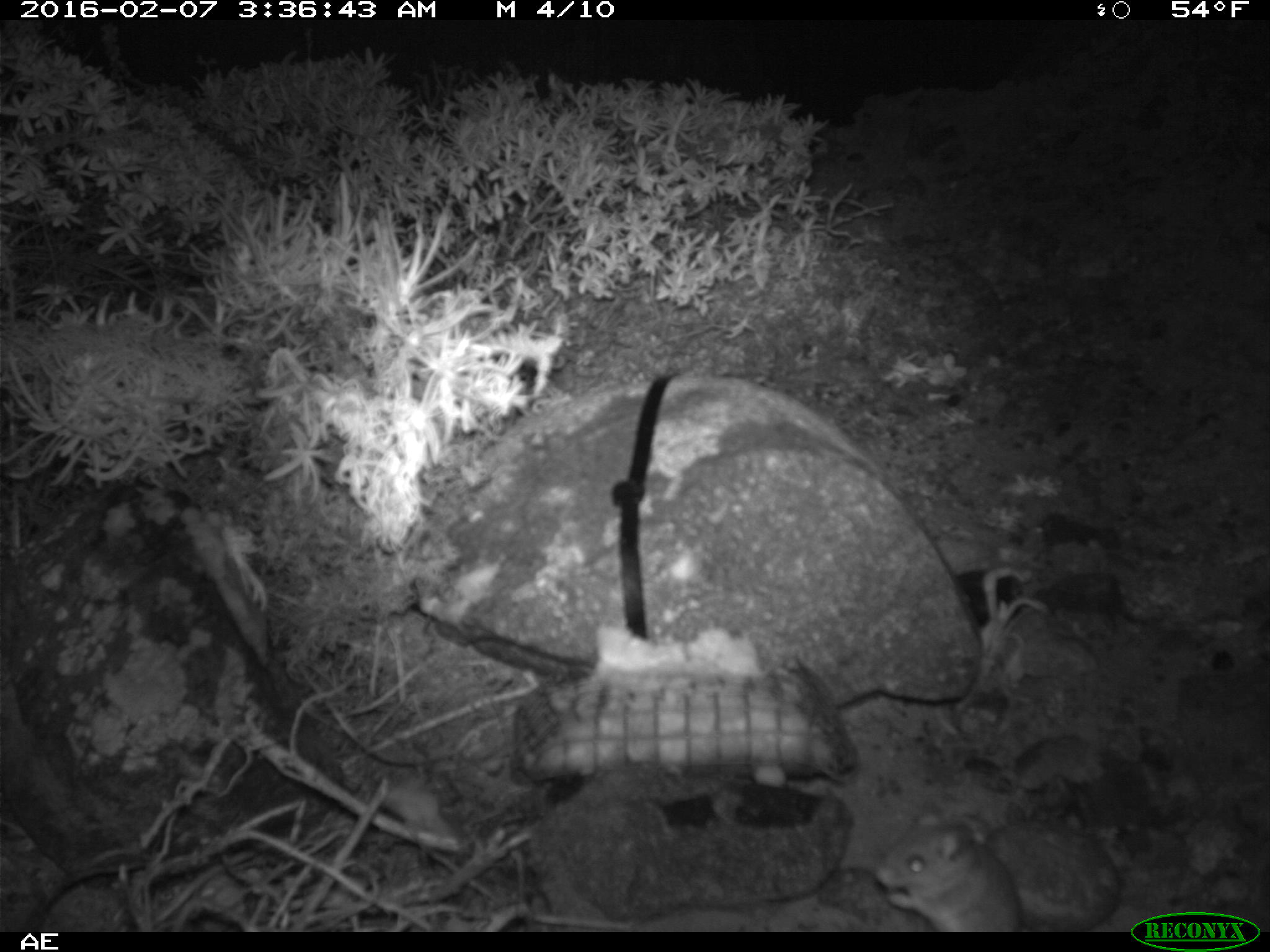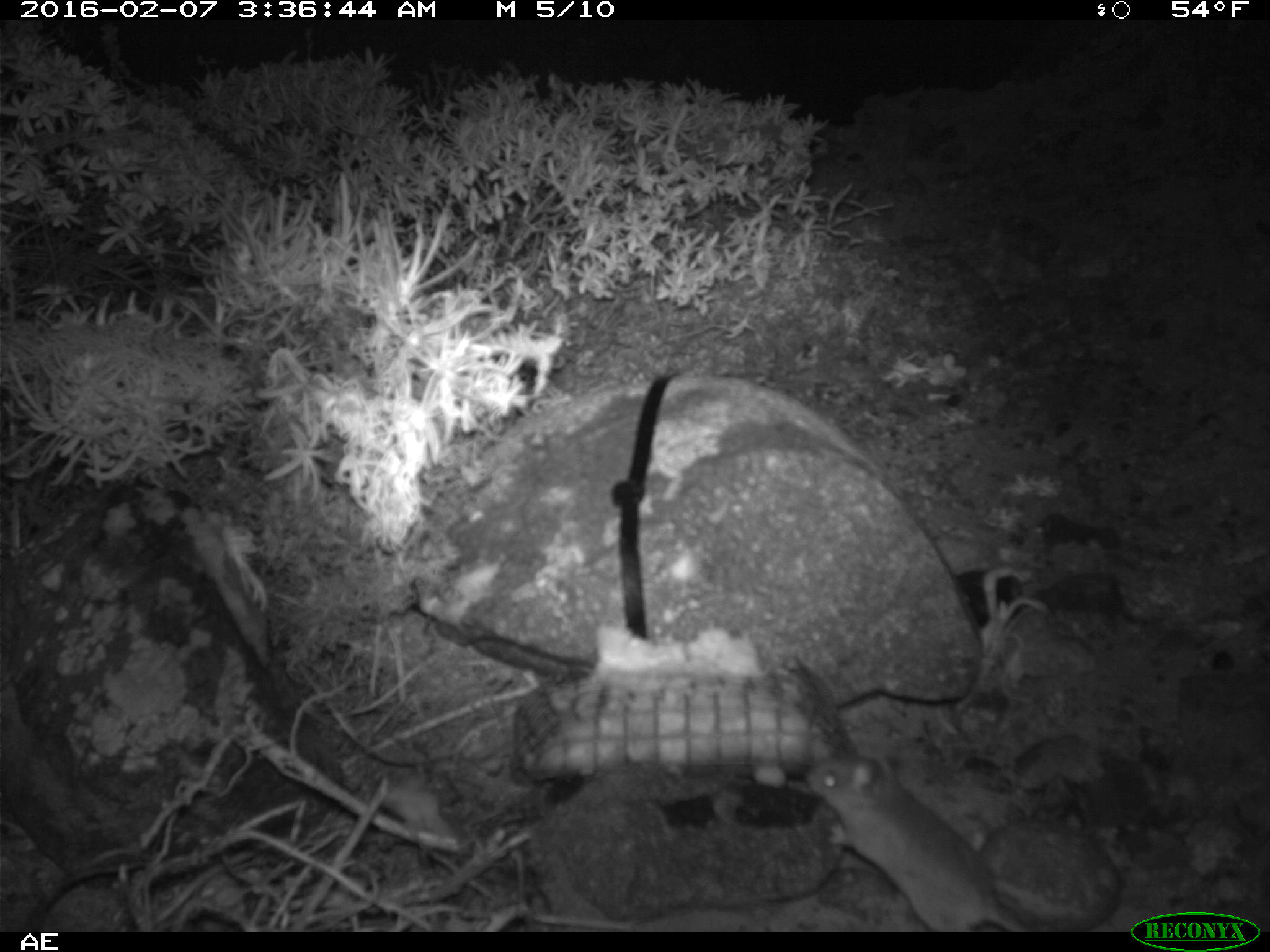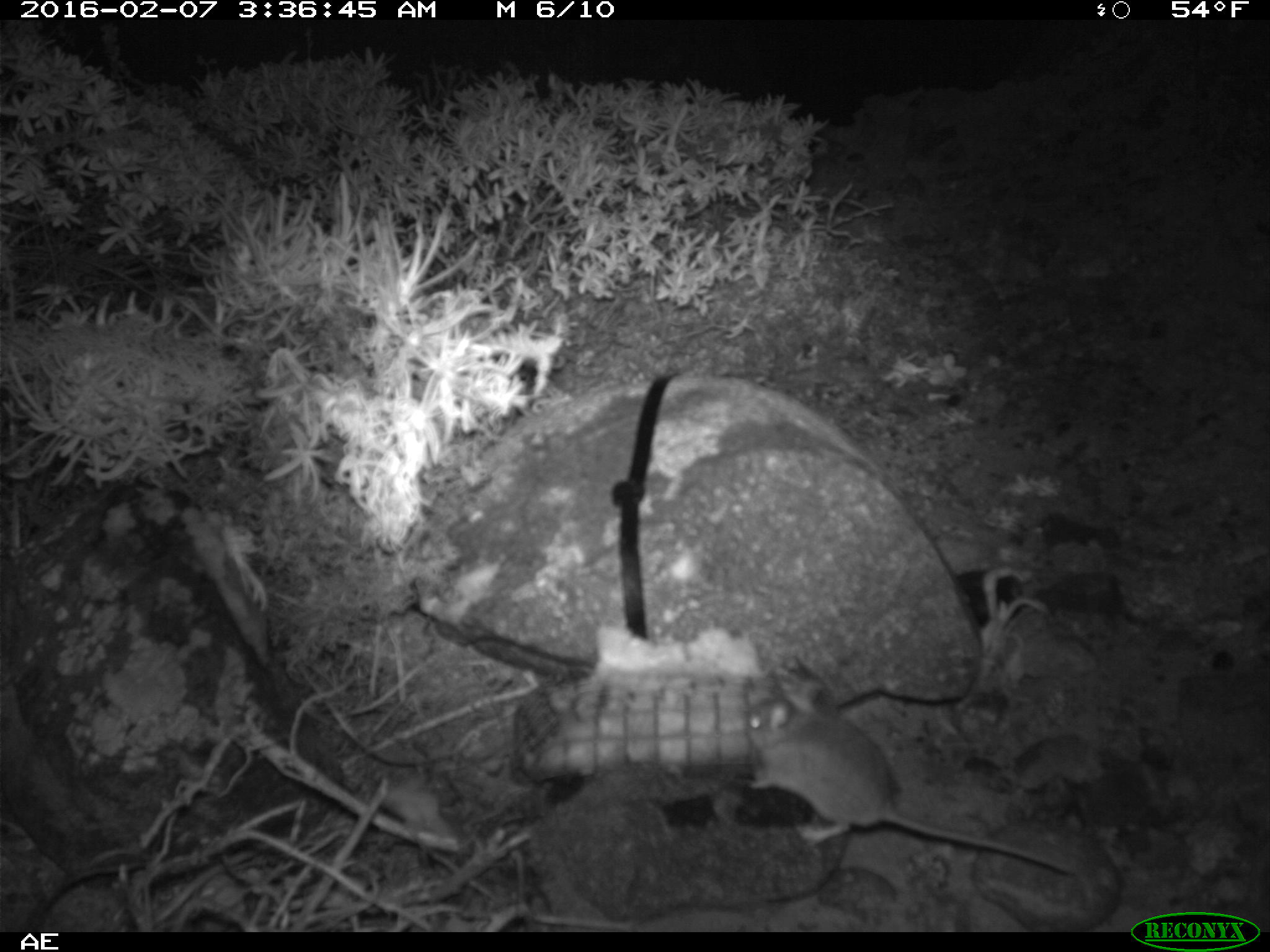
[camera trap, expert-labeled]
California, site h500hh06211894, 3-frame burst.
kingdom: Animalia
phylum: Chordata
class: Mammalia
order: Rodentia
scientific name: Rodentia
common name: rodent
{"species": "rodent (Rodentia)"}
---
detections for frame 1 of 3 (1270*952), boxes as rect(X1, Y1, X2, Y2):
rodent: rect(868, 800, 1023, 930)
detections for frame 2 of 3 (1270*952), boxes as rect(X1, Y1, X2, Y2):
rodent: rect(802, 754, 1036, 933)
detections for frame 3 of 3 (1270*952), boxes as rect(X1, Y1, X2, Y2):
rodent: rect(745, 680, 1076, 875)